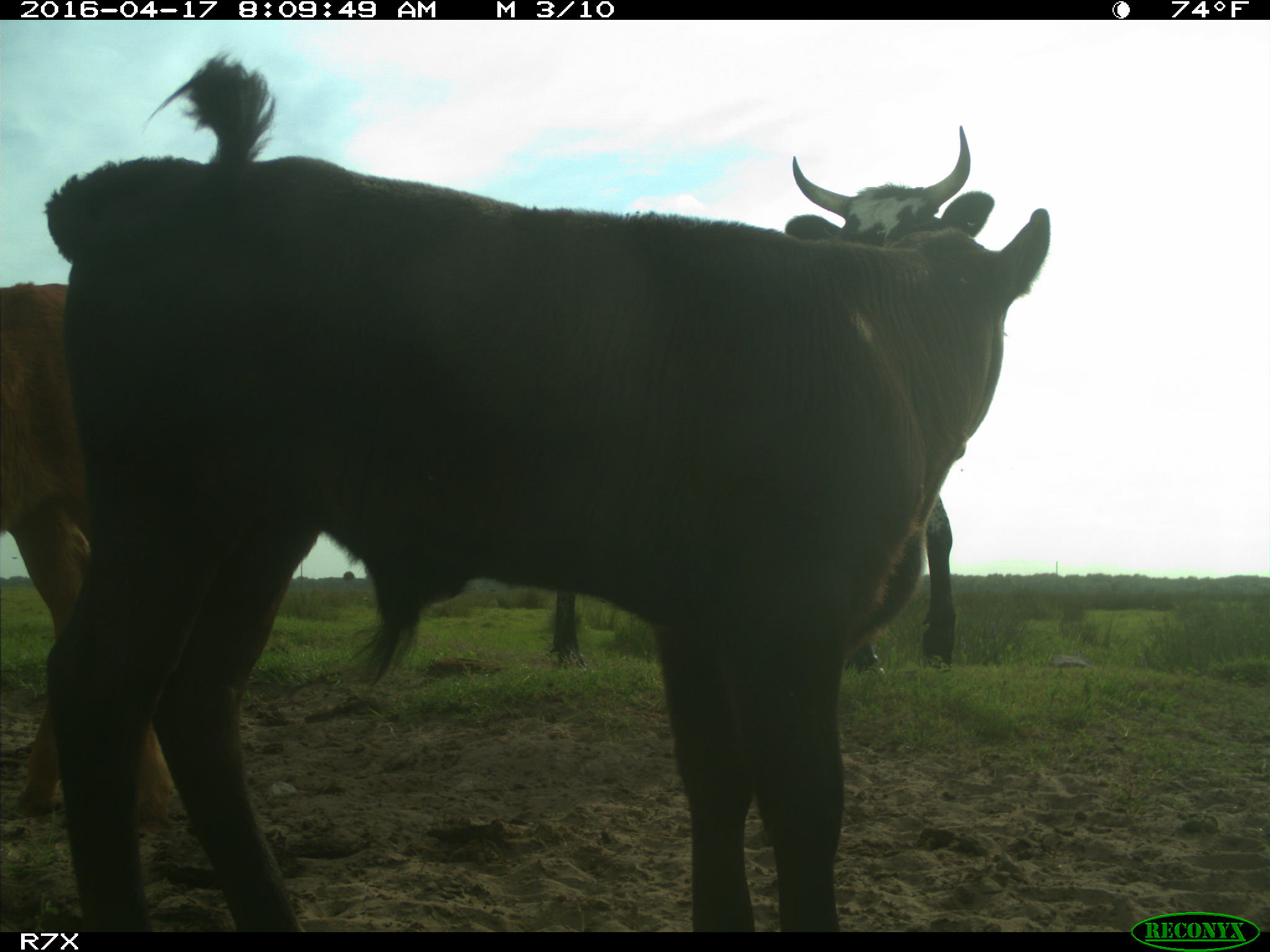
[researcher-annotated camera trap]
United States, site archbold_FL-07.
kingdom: Animalia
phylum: Chordata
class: Mammalia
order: Artiodactyla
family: Bovidae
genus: Bos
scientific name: Bos taurus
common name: domestic cow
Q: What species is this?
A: Bos taurus (domestic cow).